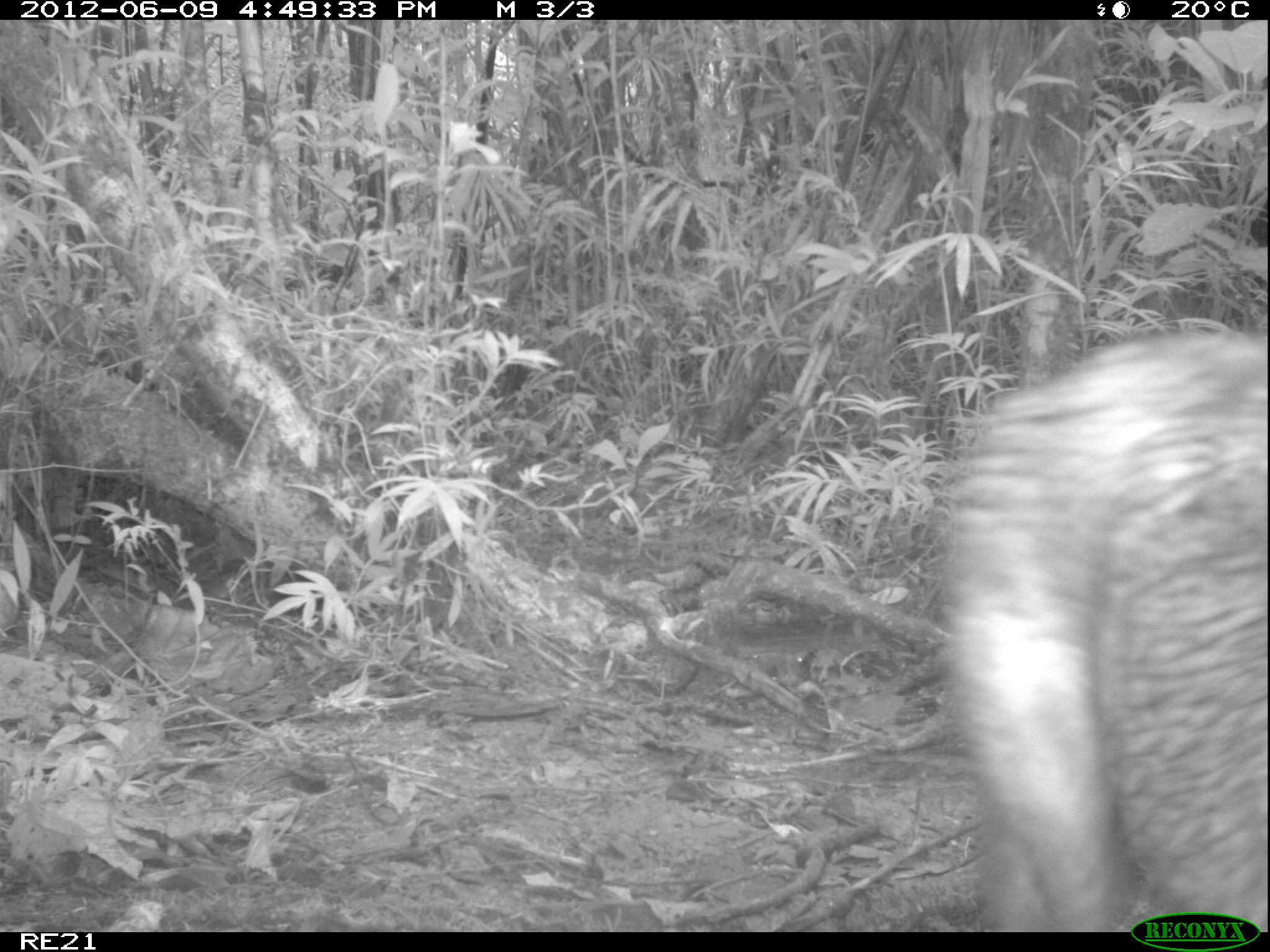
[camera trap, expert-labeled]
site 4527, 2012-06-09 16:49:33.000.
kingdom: Animalia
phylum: Chordata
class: Mammalia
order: Carnivora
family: Canidae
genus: Canis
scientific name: Canis familiaris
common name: domestic dog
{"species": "Canis familiaris (domestic dog)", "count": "1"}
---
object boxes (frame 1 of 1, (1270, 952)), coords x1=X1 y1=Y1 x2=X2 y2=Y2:
canis familiaris: x1=922 y1=309 x2=1267 y2=929